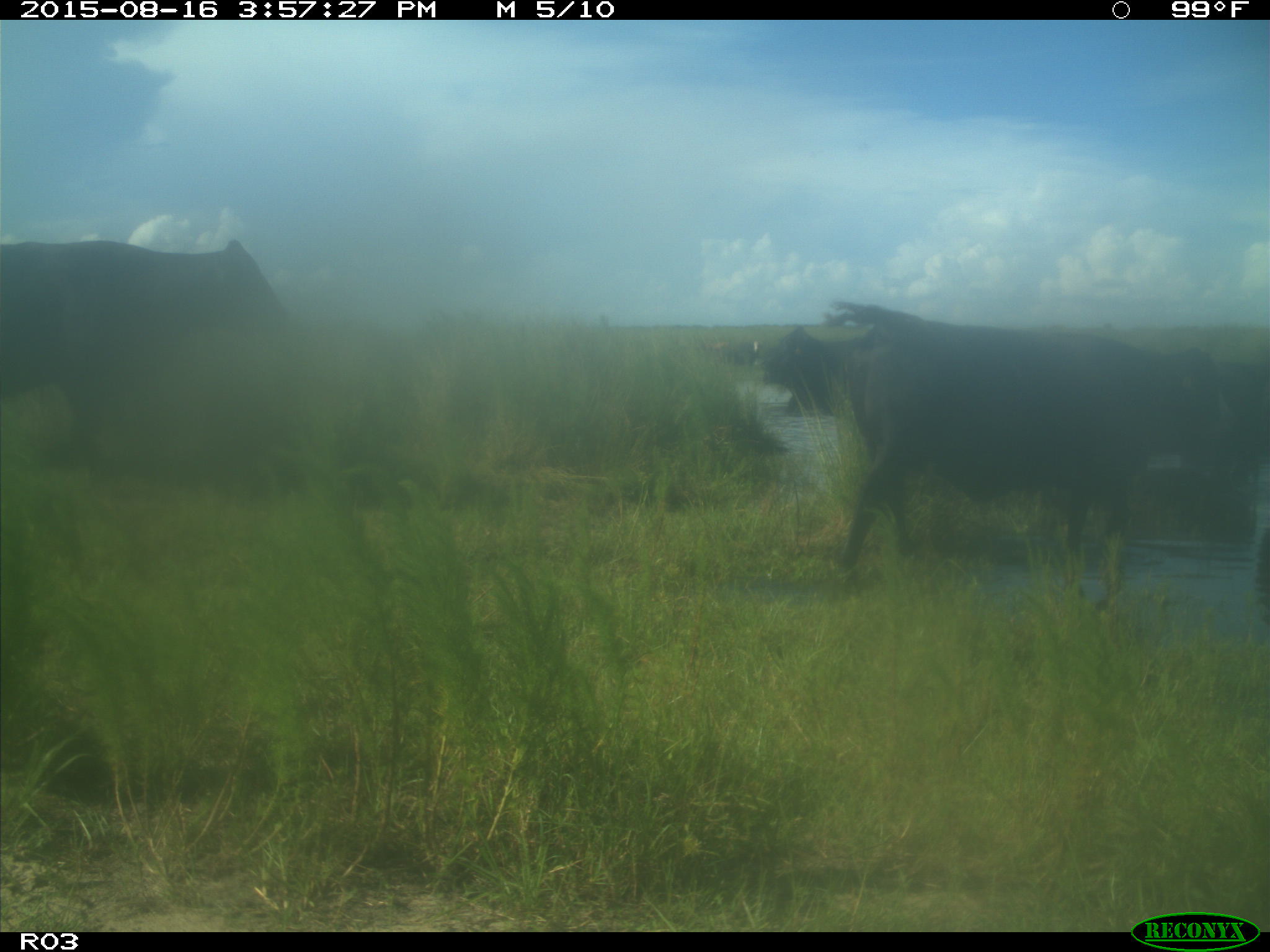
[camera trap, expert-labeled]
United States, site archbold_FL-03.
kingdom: Animalia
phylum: Chordata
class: Mammalia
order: Artiodactyla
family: Bovidae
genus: Bos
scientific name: Bos taurus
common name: domestic cow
Bos taurus (domestic cow).